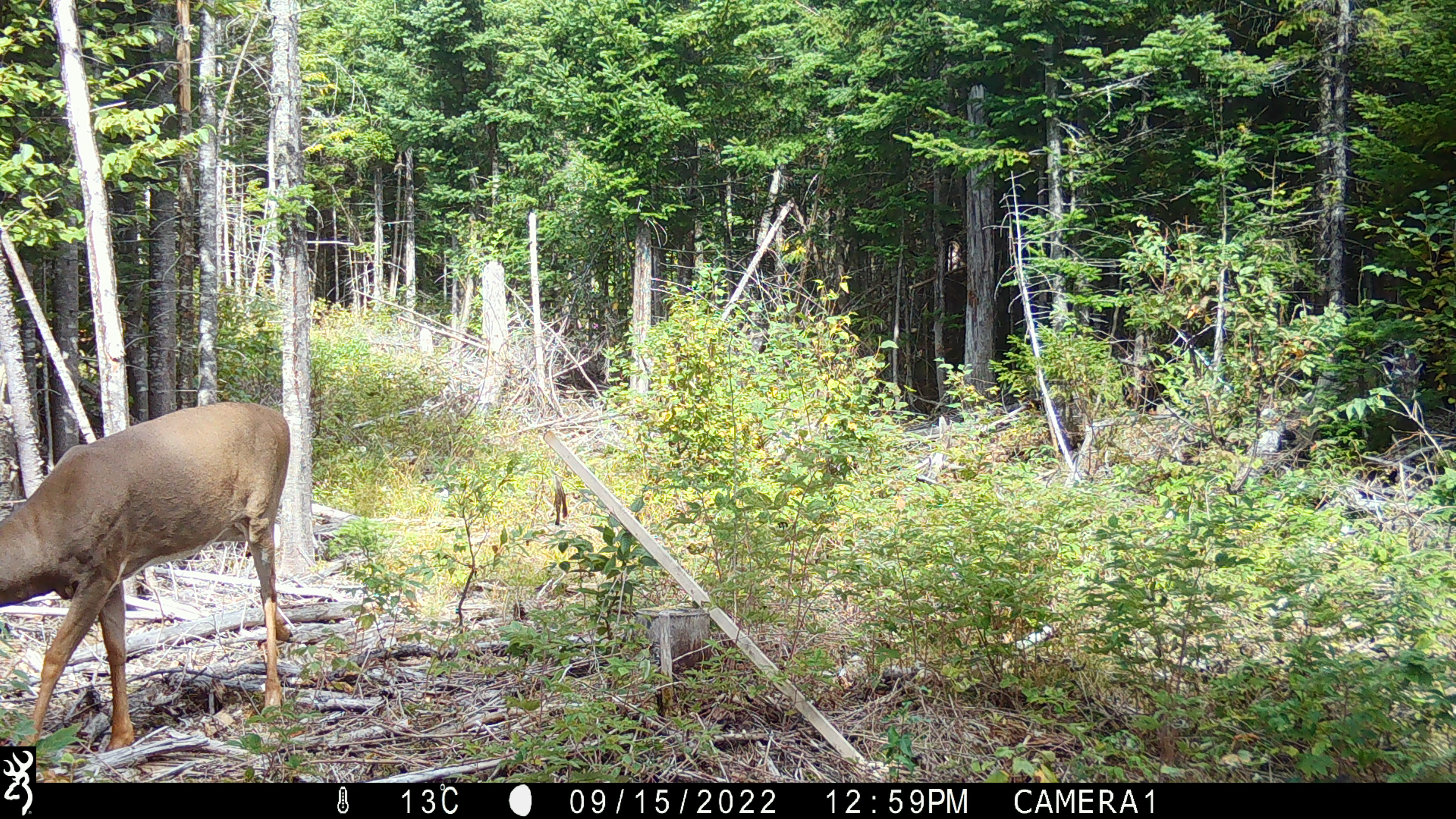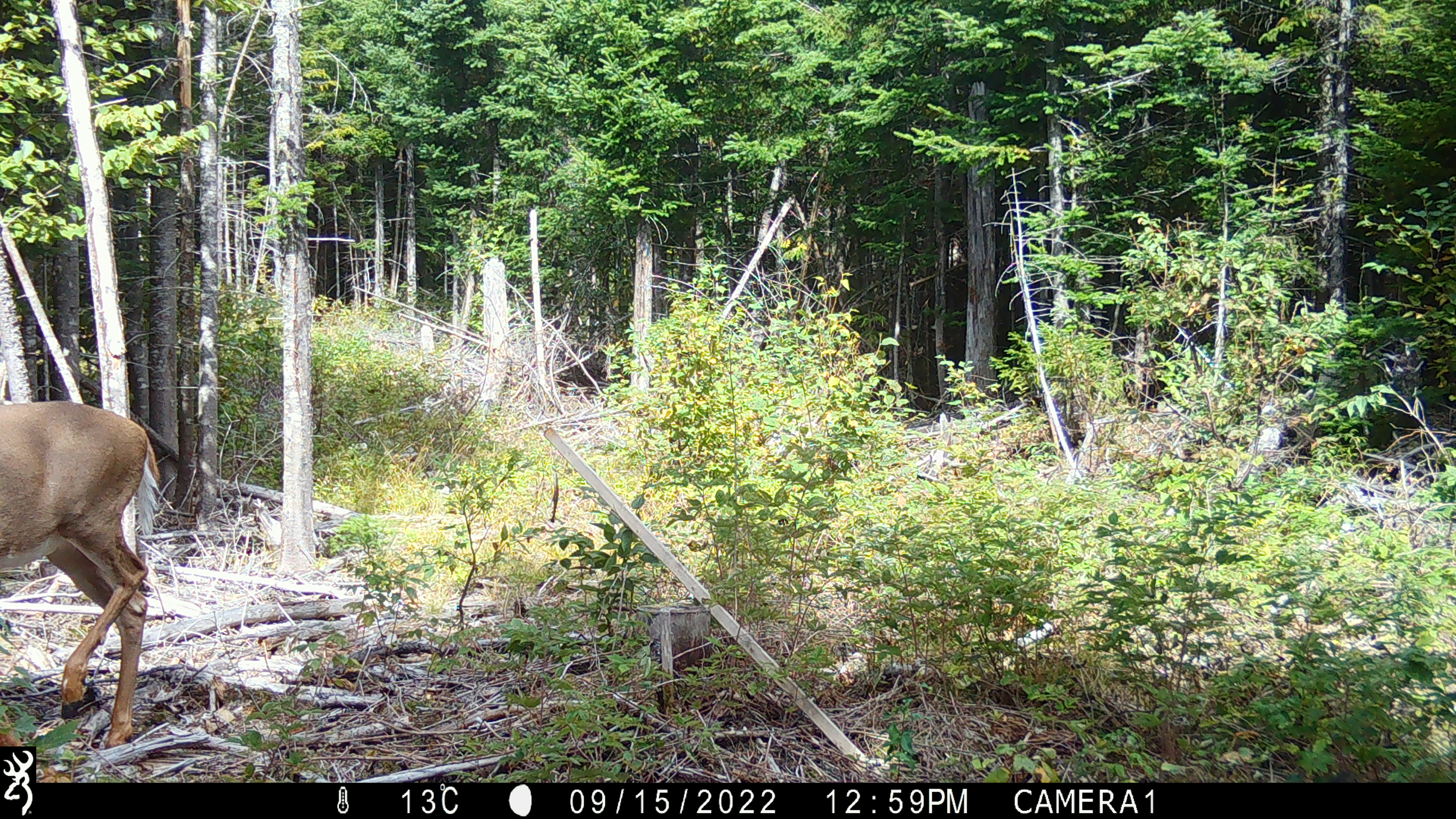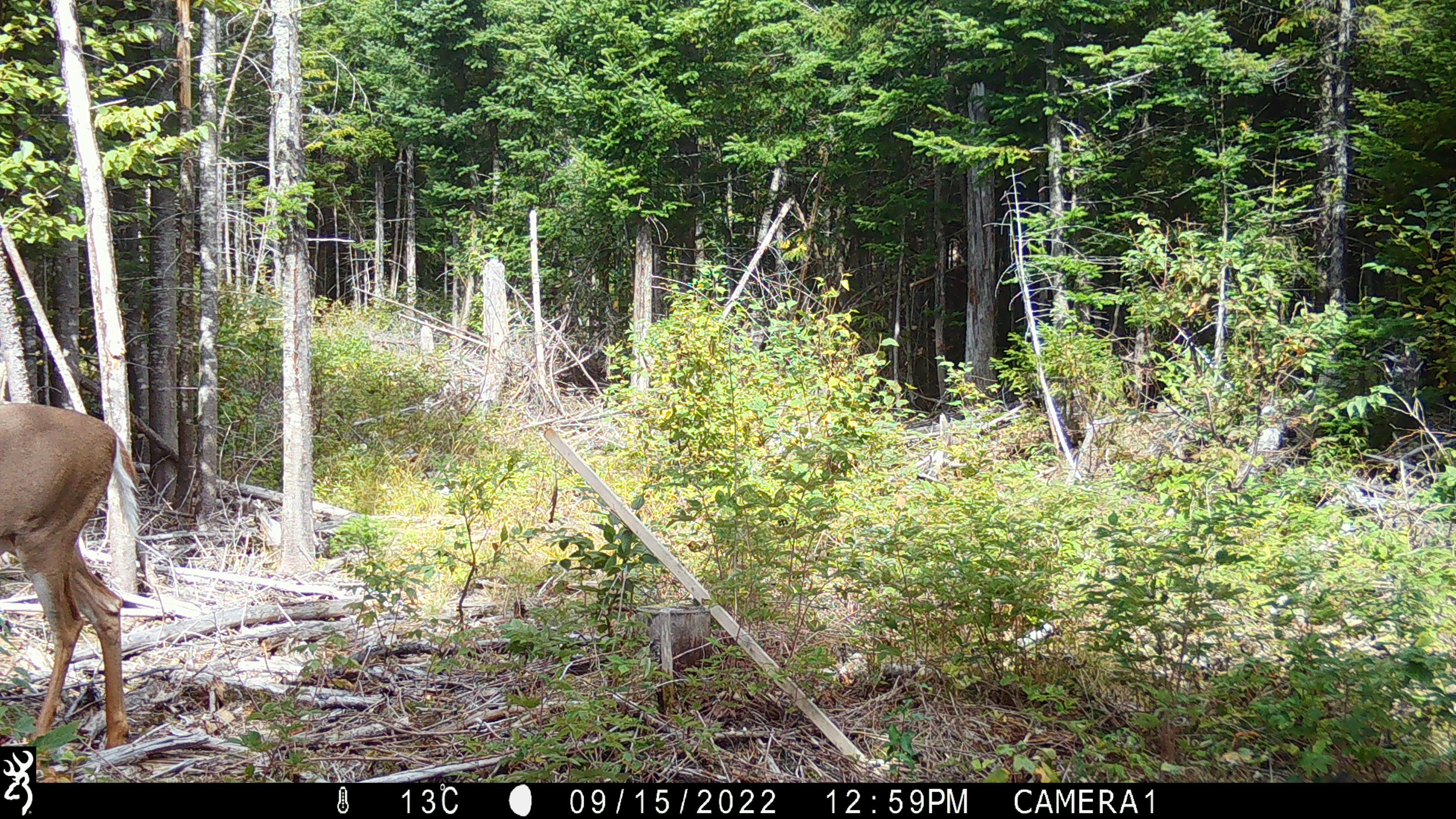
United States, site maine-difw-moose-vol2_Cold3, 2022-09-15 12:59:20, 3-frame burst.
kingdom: Animalia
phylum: Chordata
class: Mammalia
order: Artiodactyla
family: Cervidae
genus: Odocoileus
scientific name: Odocoileus virginianus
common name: white-tailed deer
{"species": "white-tailed deer (Odocoileus virginianus)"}